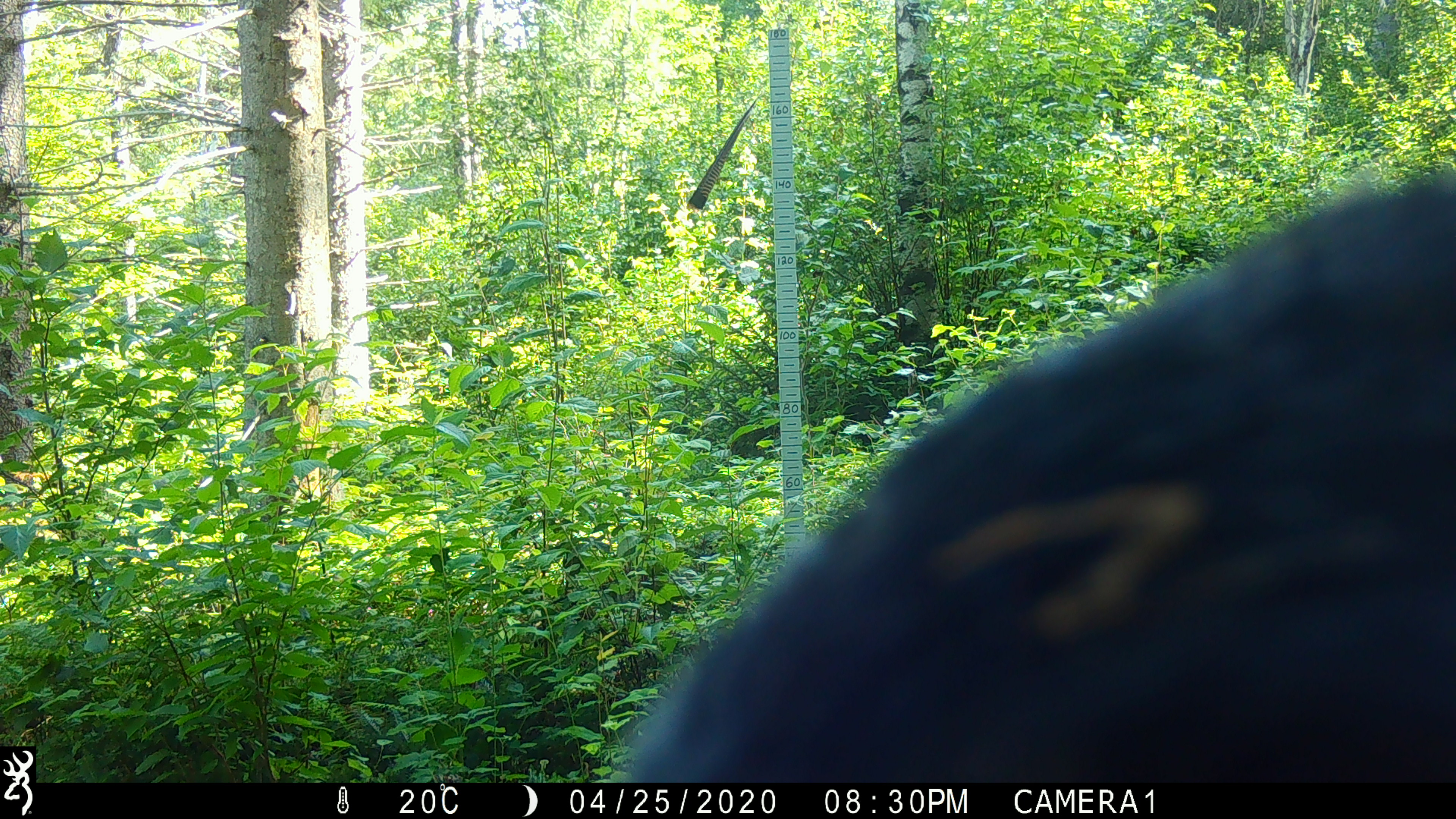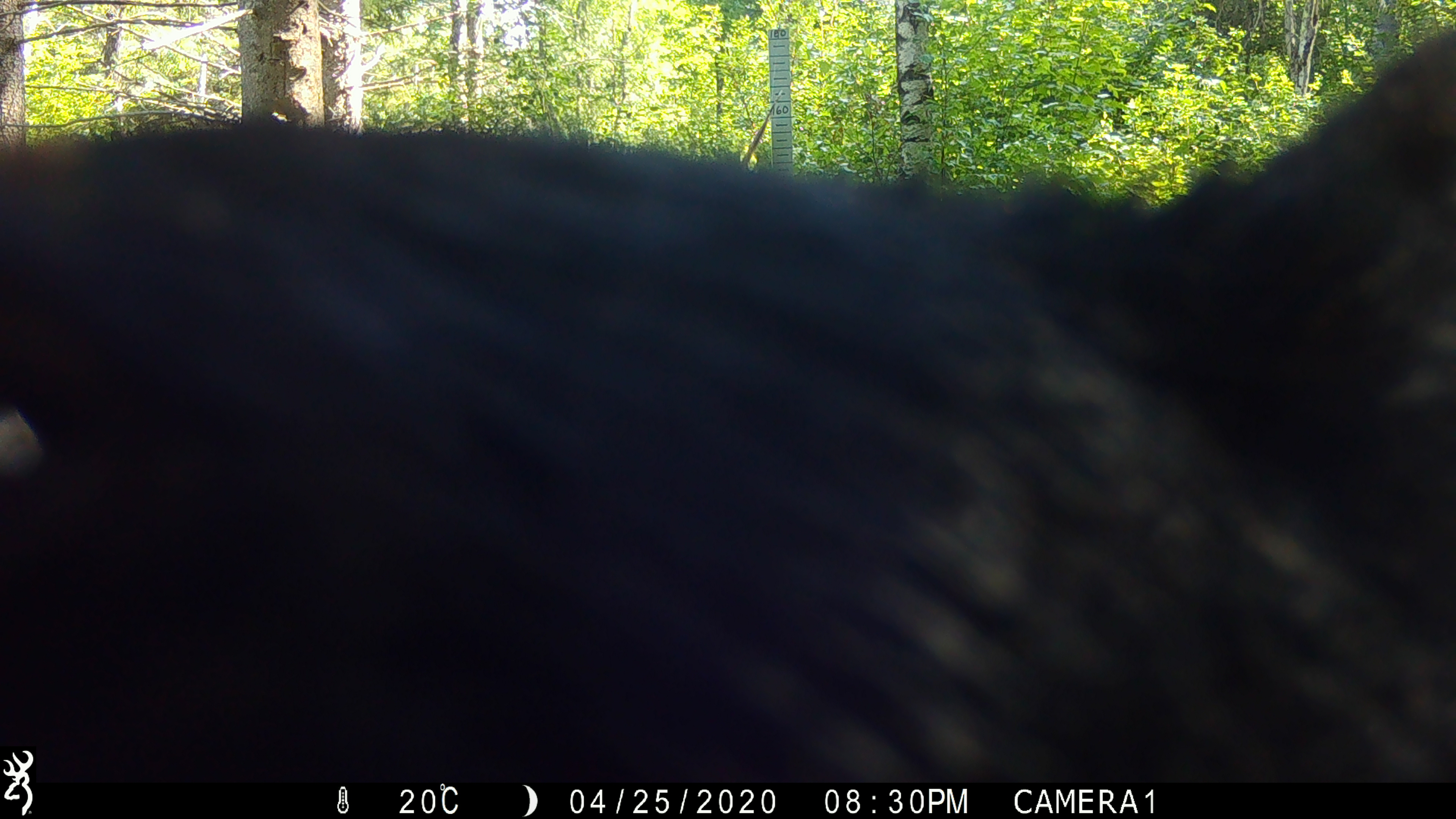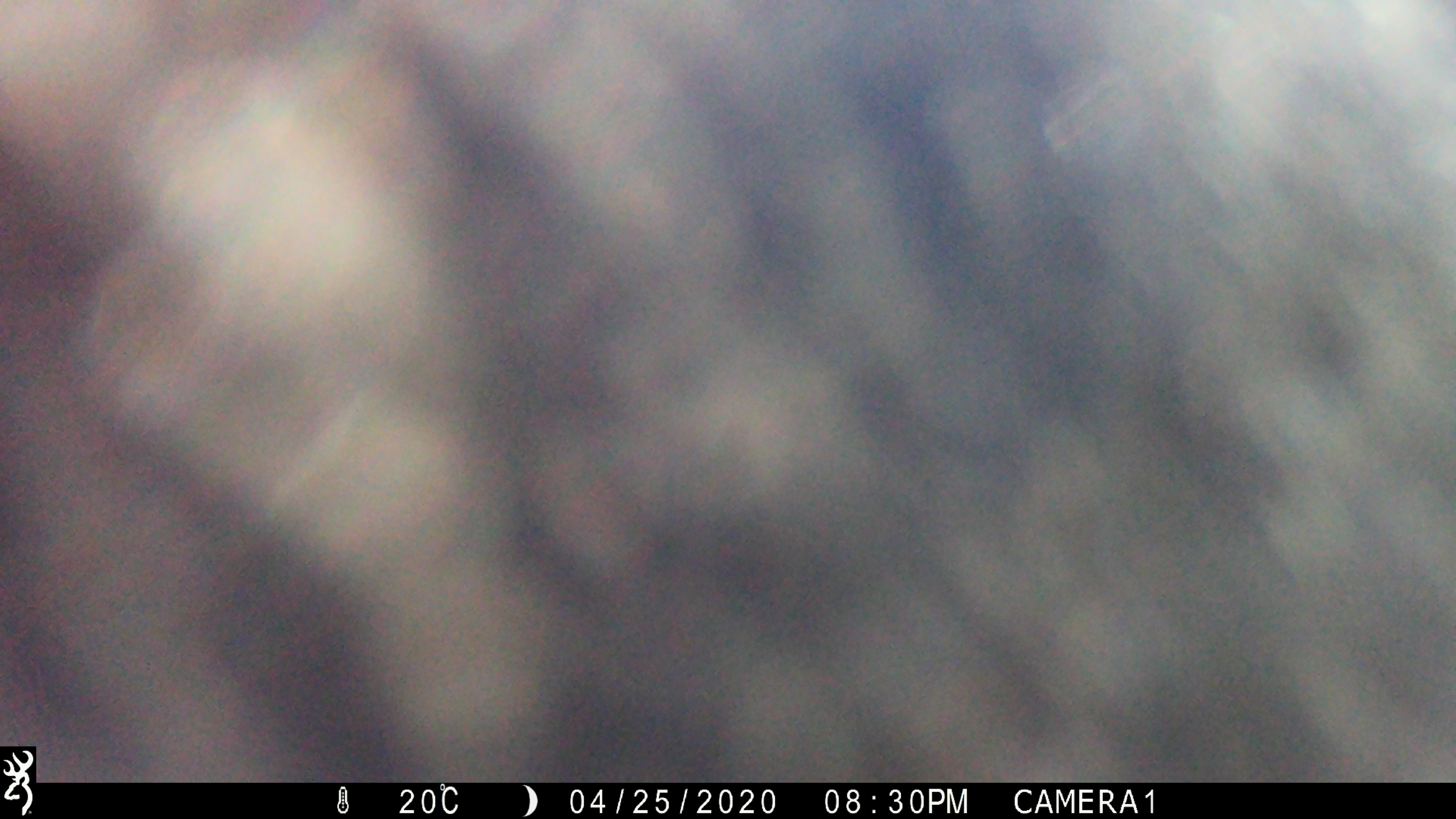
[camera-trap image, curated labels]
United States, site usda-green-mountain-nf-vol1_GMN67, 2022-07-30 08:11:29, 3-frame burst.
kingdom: Animalia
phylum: Chordata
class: Mammalia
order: Carnivora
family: Ursidae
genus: Ursus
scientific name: Ursus americanus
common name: black bear